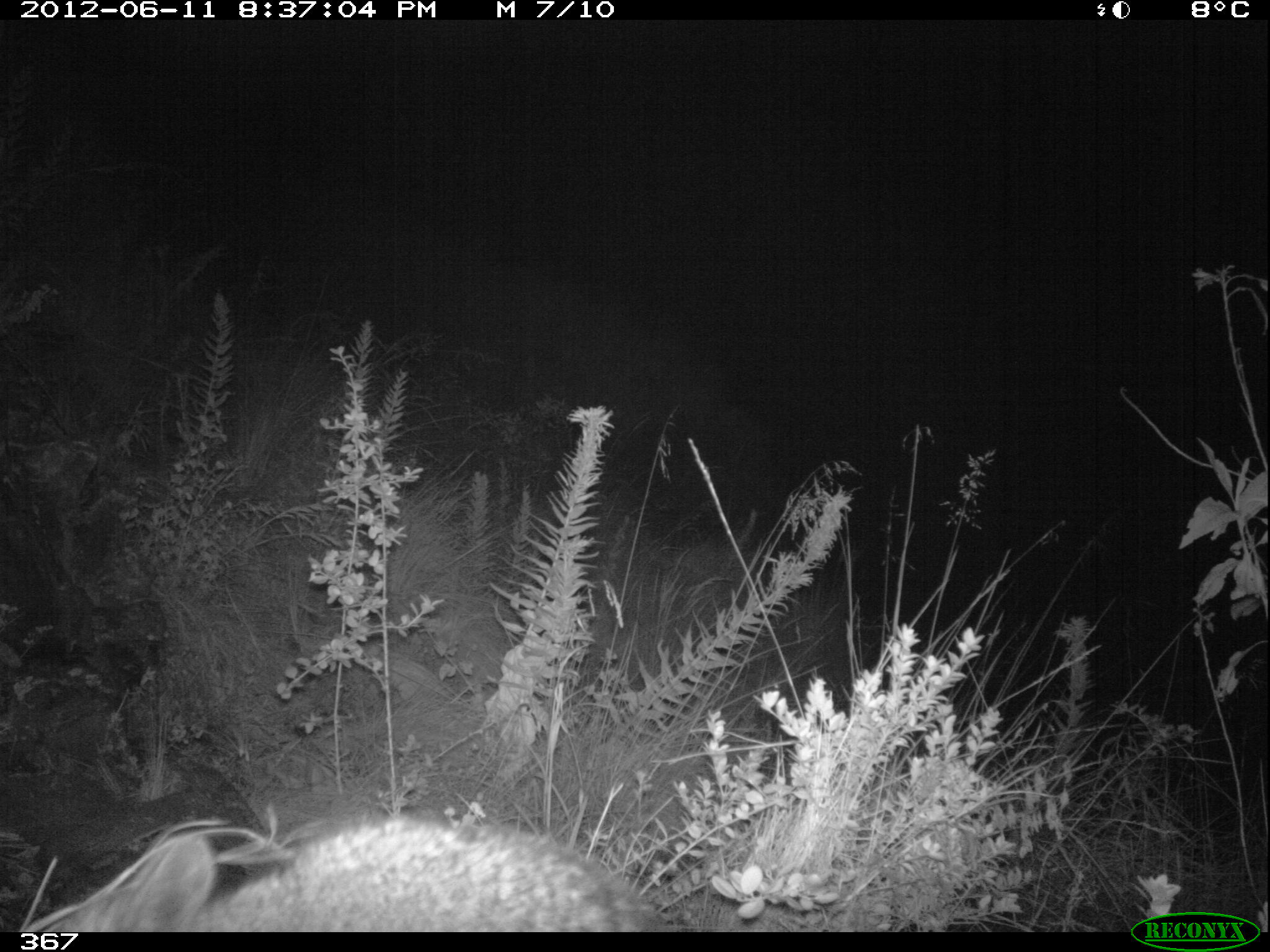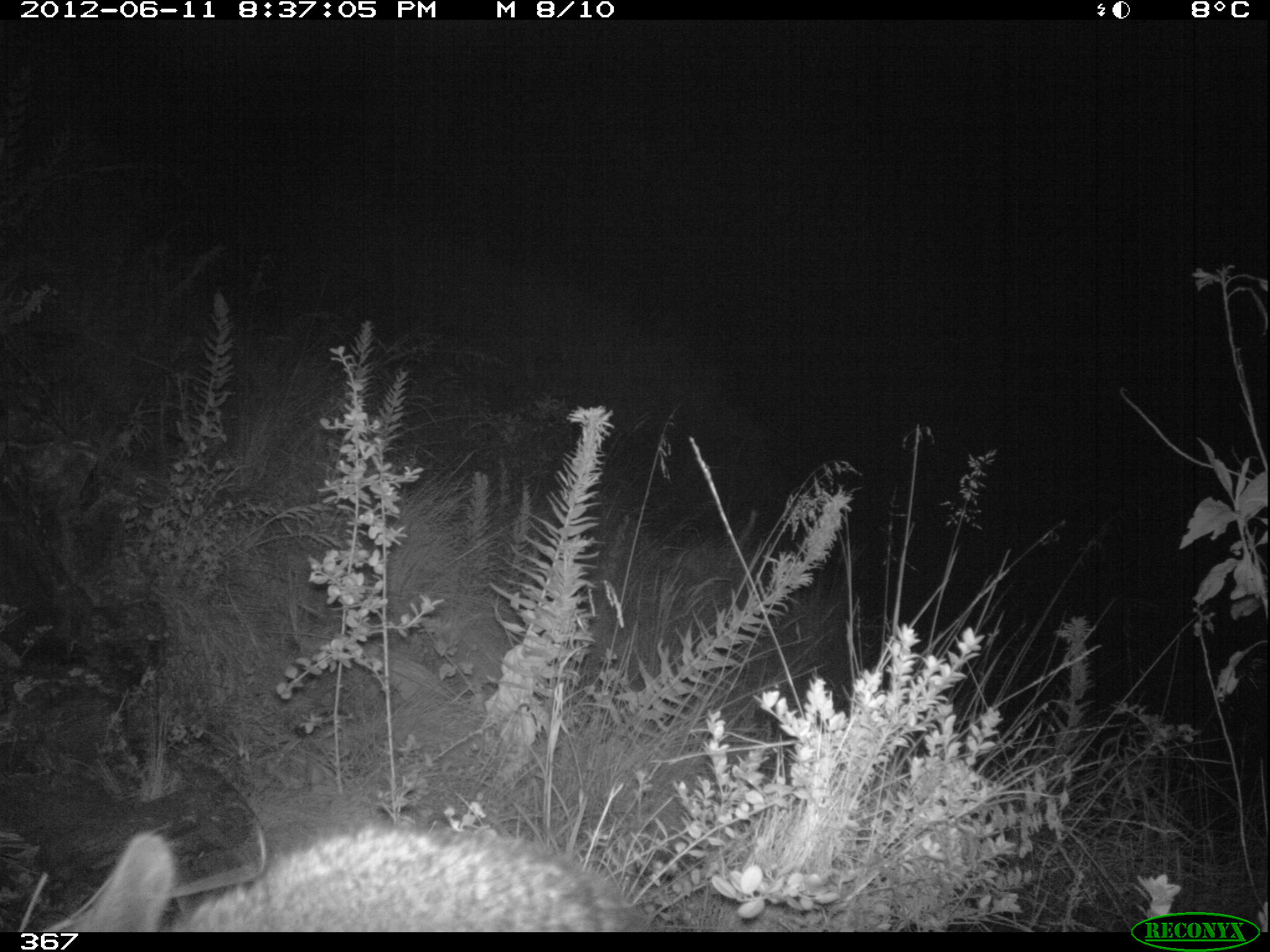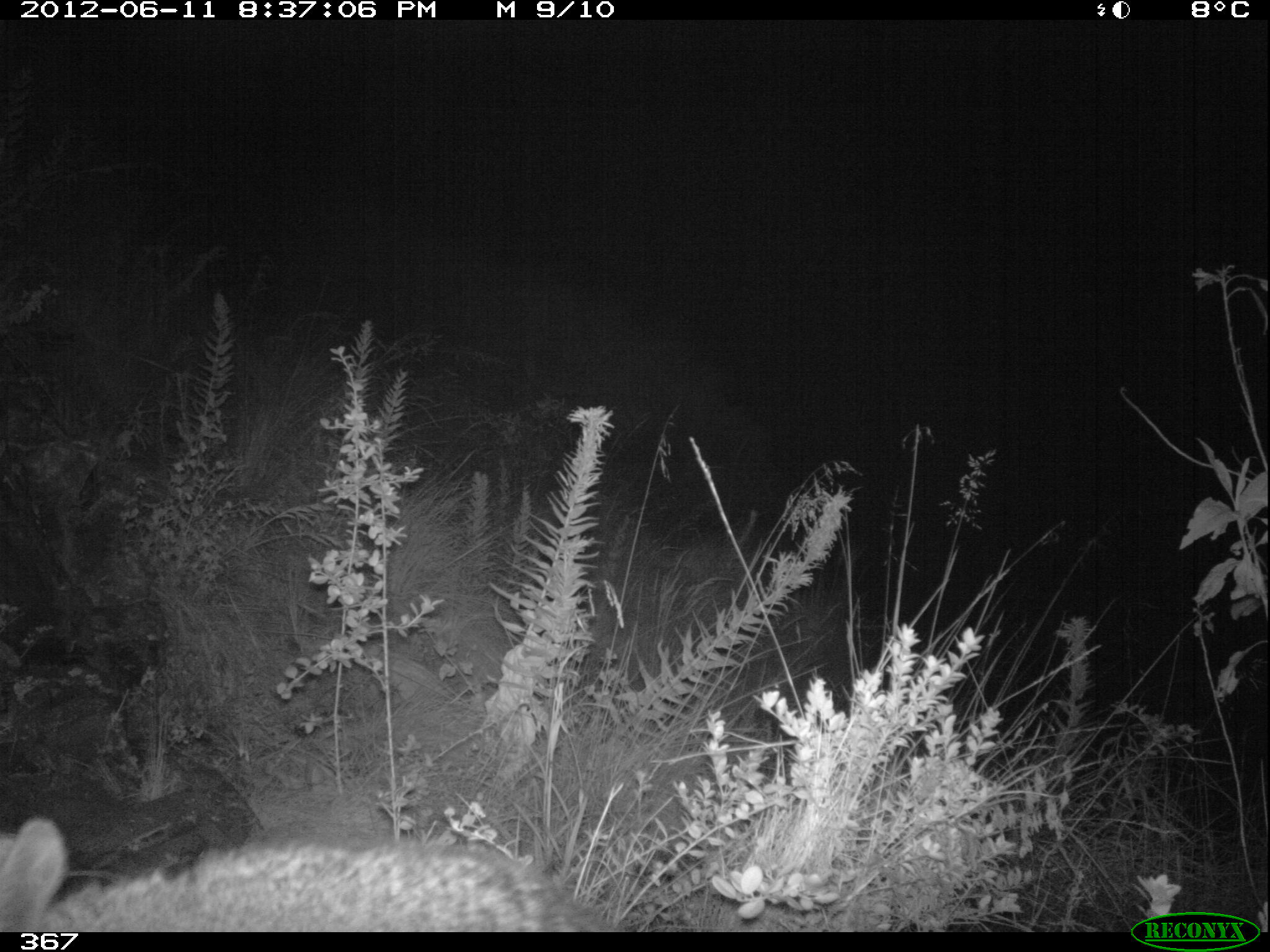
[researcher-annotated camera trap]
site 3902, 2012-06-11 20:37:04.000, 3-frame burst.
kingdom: Animalia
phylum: Chordata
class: Mammalia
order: Rodentia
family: Chinchillidae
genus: Lagidium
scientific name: Lagidium viscacia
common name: mountain viscacha